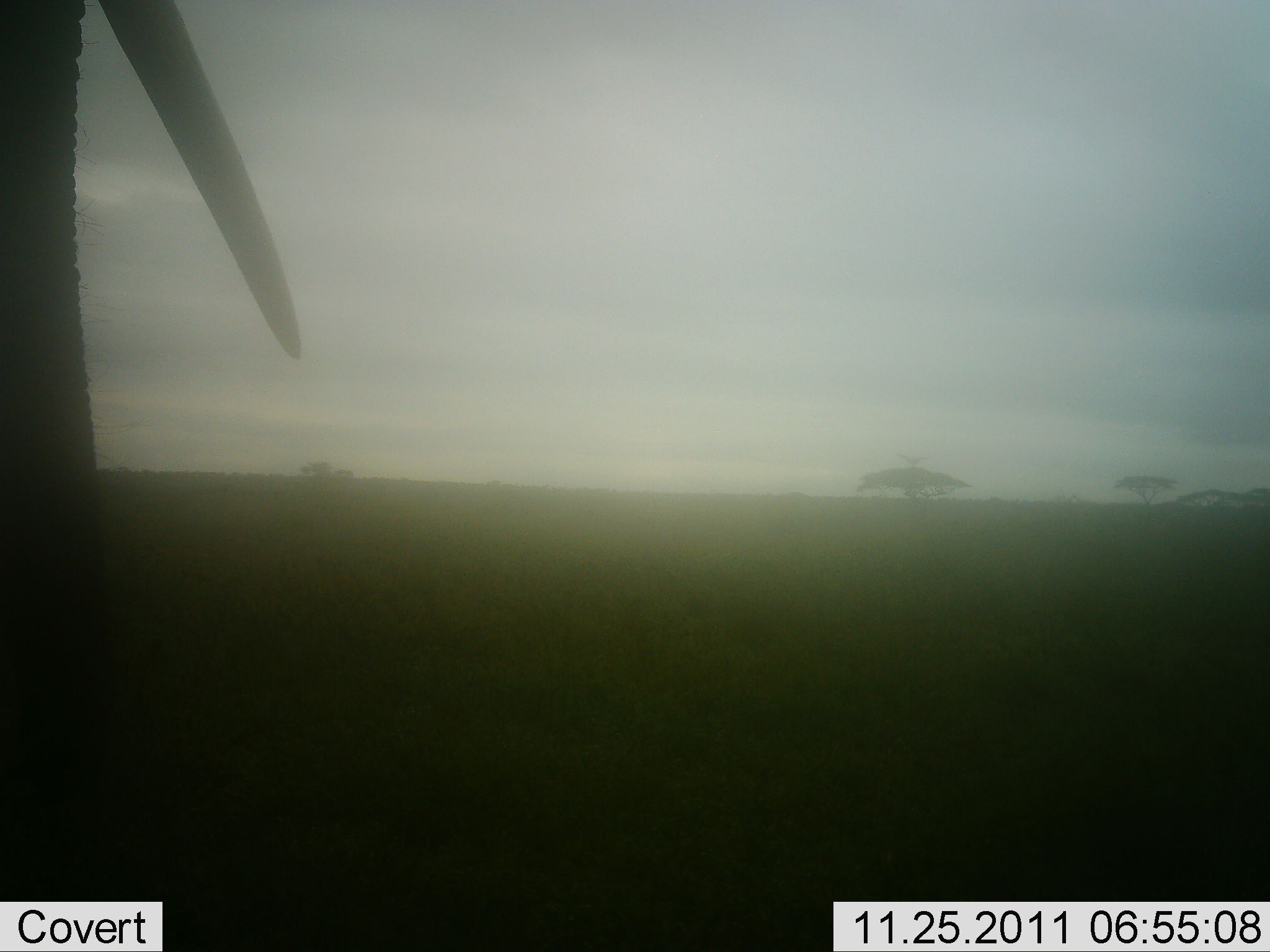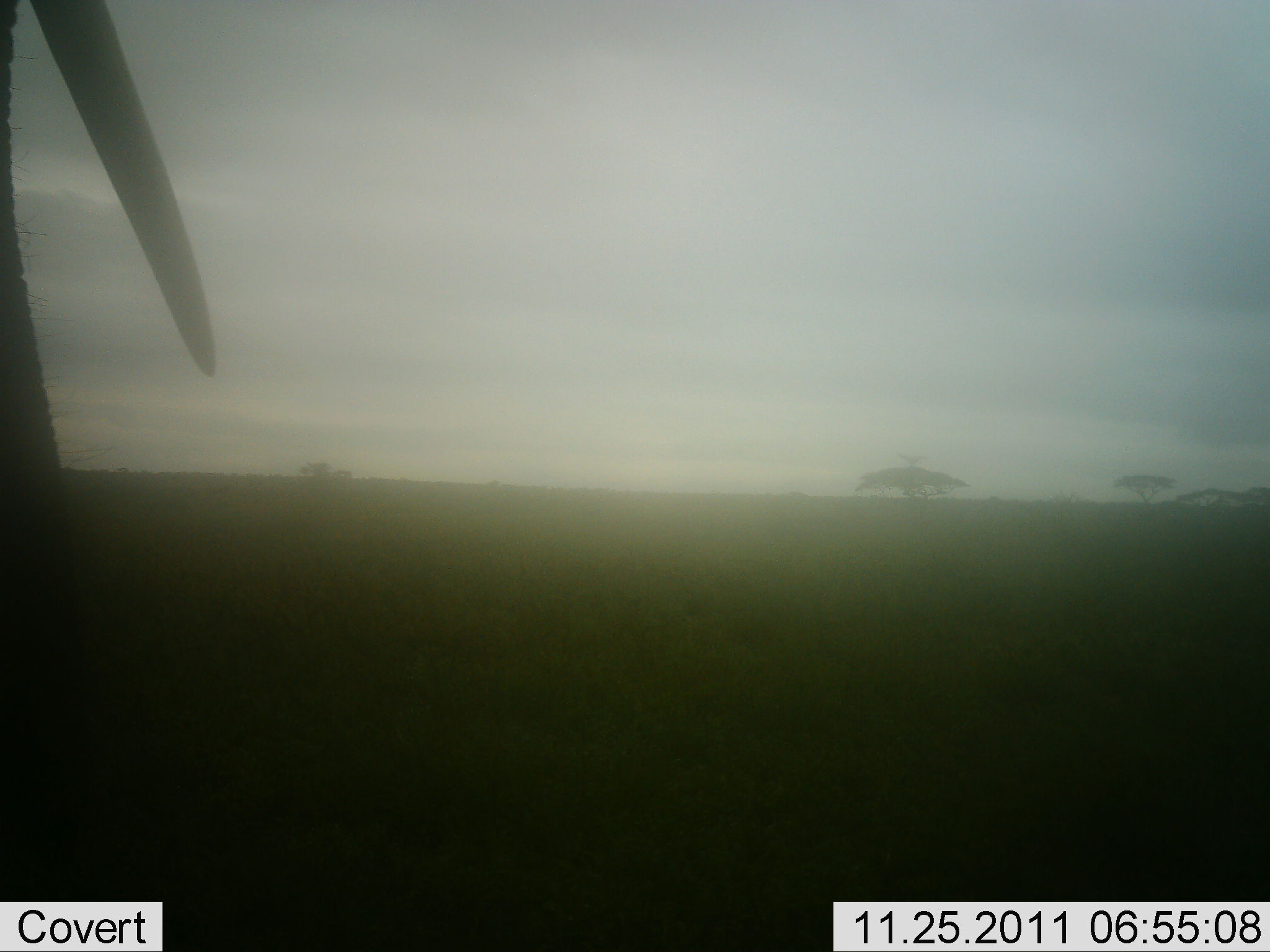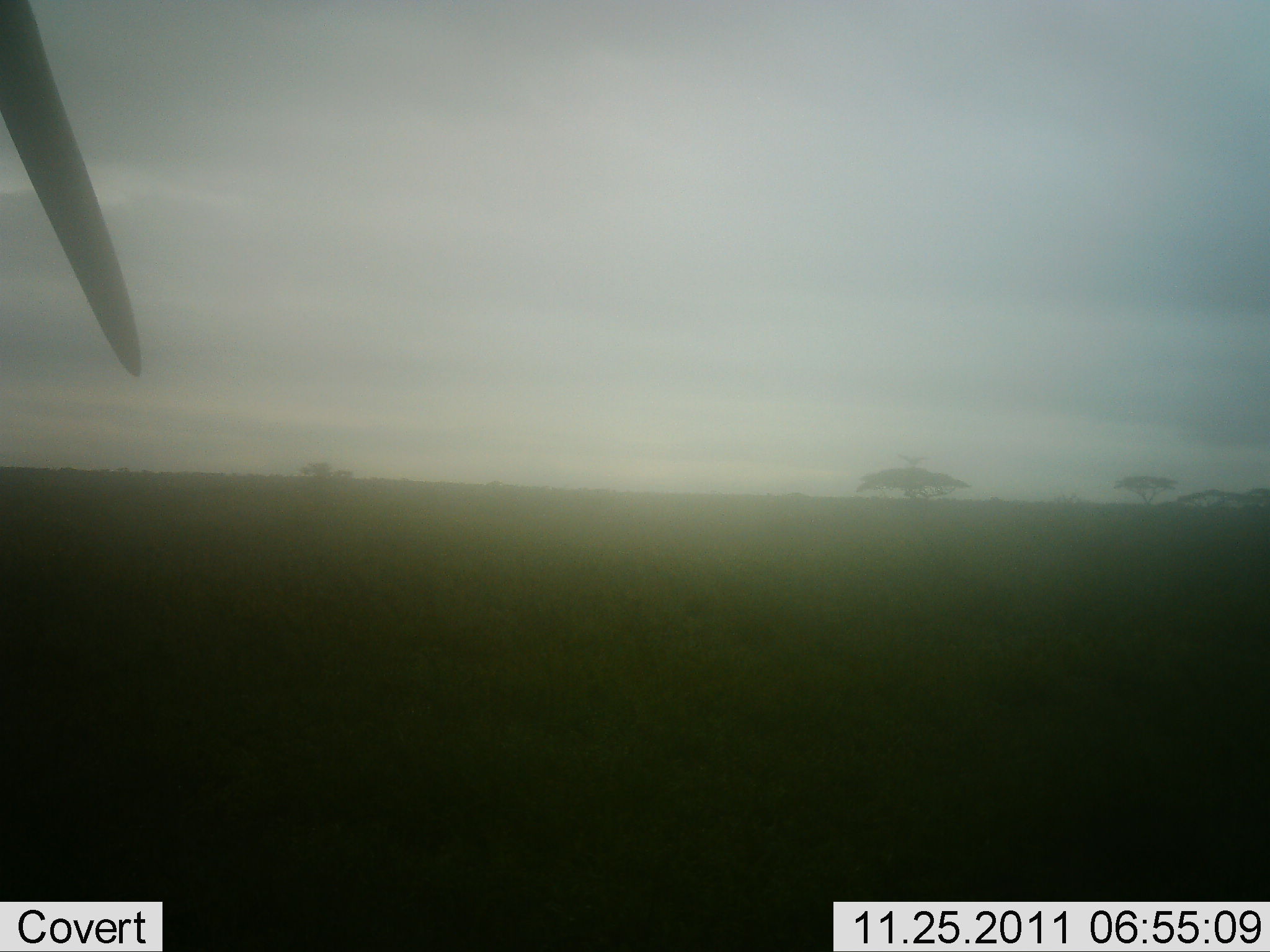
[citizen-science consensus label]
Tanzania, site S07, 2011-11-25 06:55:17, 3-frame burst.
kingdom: Animalia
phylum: Chordata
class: Mammalia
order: Proboscidea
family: Elephantidae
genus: Loxodonta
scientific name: Loxodonta africana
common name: african bush elephant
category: elephant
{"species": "elephant (african bush elephant) (Loxodonta africana)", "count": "1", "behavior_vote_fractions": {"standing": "45%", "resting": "9%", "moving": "45%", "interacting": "0%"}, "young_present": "0%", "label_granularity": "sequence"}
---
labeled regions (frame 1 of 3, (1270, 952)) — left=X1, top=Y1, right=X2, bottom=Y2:
animal: left=1, top=0, right=303, bottom=901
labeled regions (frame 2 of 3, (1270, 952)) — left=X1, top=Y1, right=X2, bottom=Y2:
animal: left=1, top=0, right=217, bottom=902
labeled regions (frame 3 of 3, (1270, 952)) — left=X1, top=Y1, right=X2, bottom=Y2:
animal: left=0, top=1, right=143, bottom=902